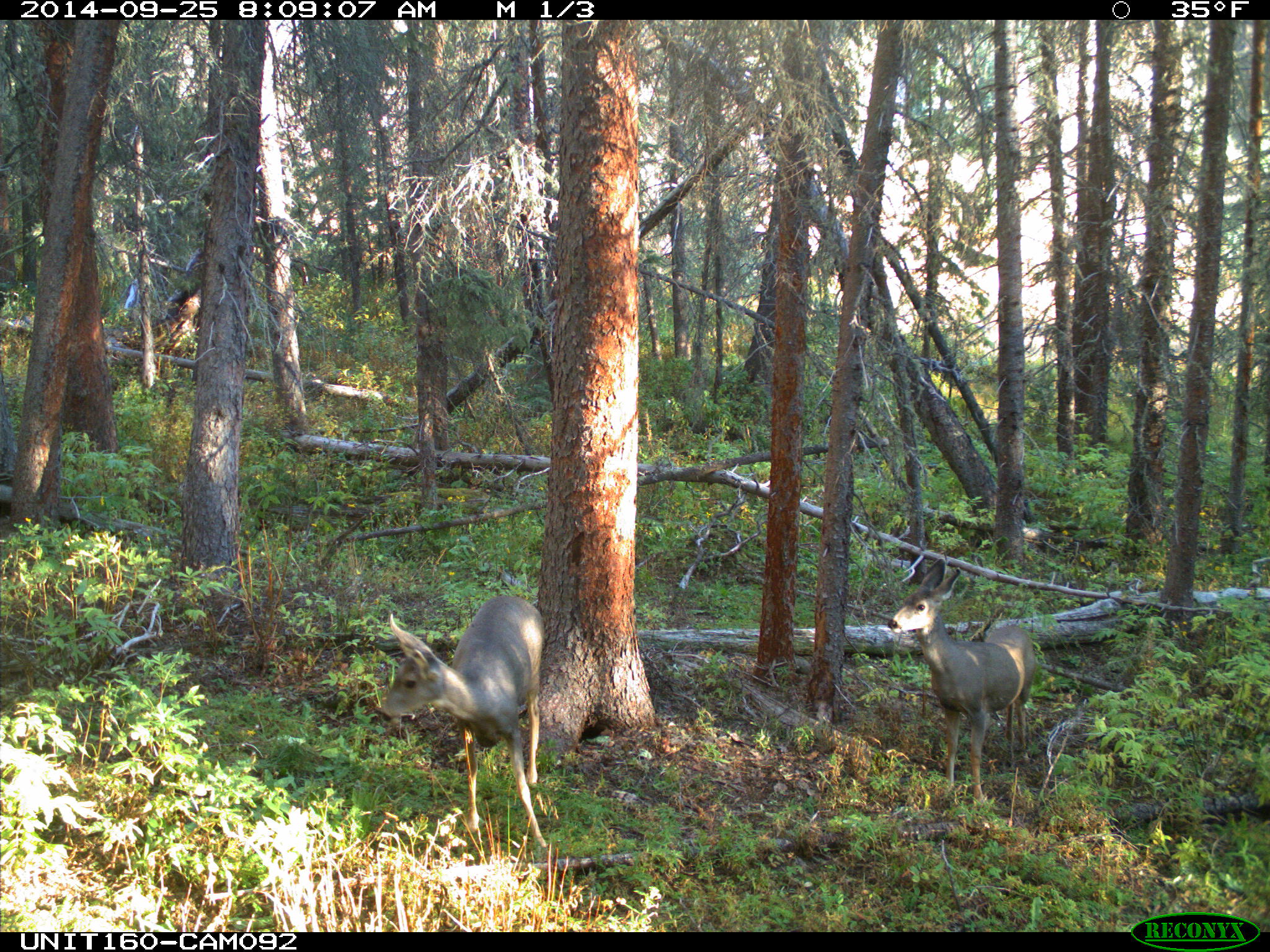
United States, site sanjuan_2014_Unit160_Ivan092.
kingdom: Animalia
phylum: Chordata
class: Mammalia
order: Artiodactyla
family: Cervidae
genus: Odocoileus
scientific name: Odocoileus hemionus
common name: mule deer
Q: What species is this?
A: Odocoileus hemionus (mule deer).